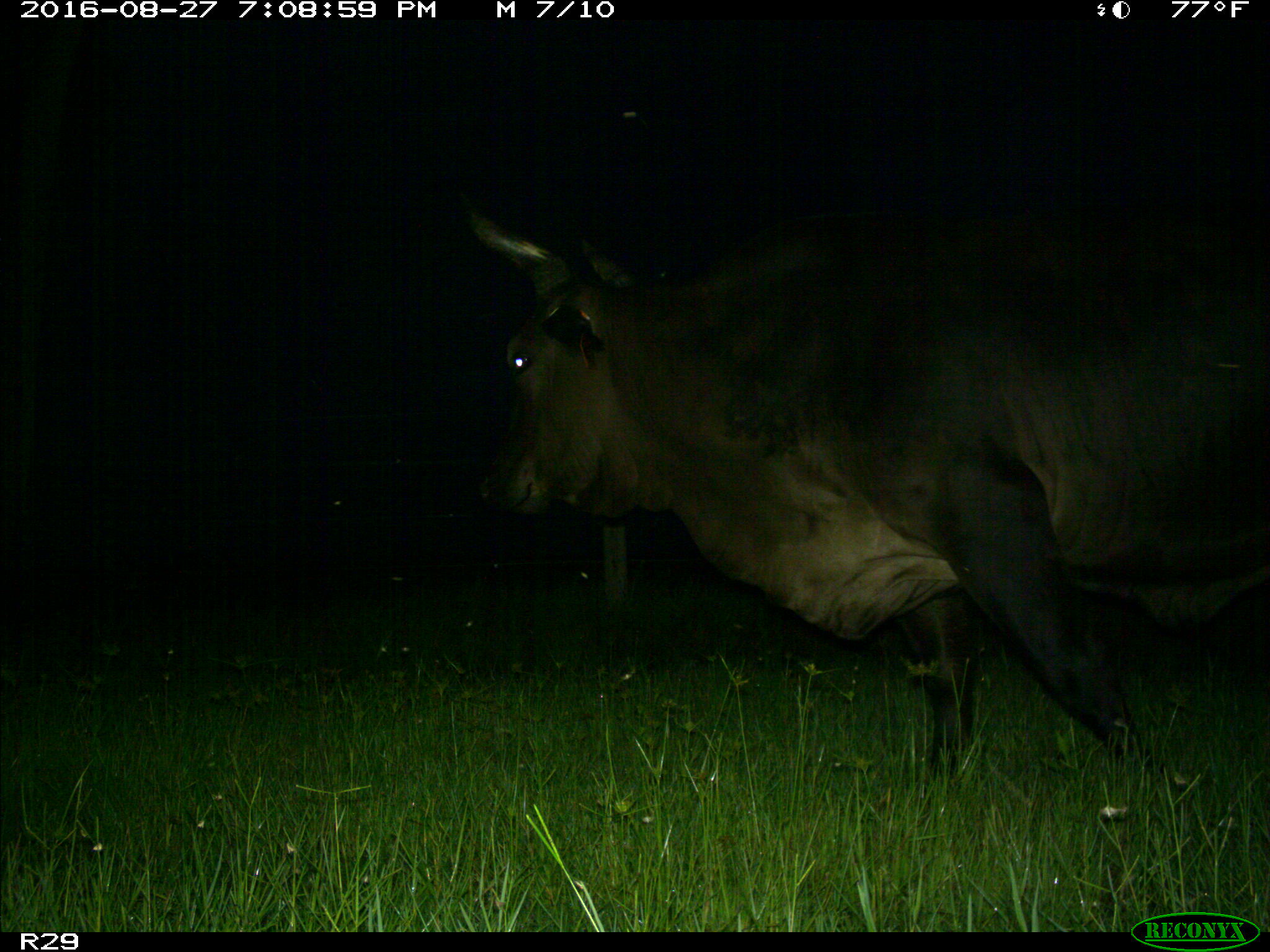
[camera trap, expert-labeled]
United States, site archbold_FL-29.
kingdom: Animalia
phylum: Chordata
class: Mammalia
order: Artiodactyla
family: Bovidae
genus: Bos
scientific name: Bos taurus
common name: domestic cow